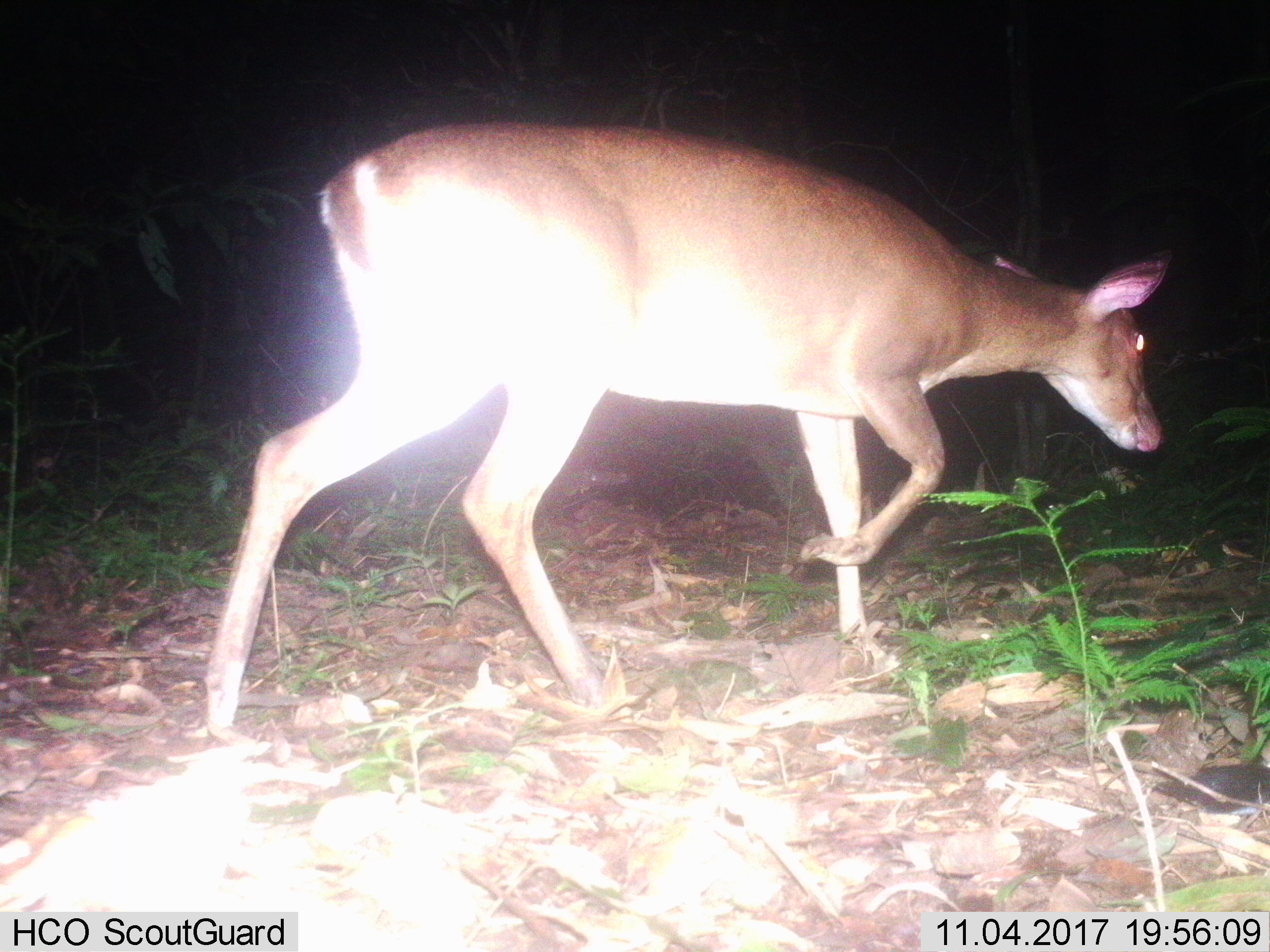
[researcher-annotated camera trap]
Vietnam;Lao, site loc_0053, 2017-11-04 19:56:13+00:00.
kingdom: Animalia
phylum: Chordata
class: Mammalia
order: Artiodactyla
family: Cervidae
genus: Muntiacus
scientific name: Muntiacus vuquangensis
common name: large-antlered muntjac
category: large antlered muntjac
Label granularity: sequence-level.